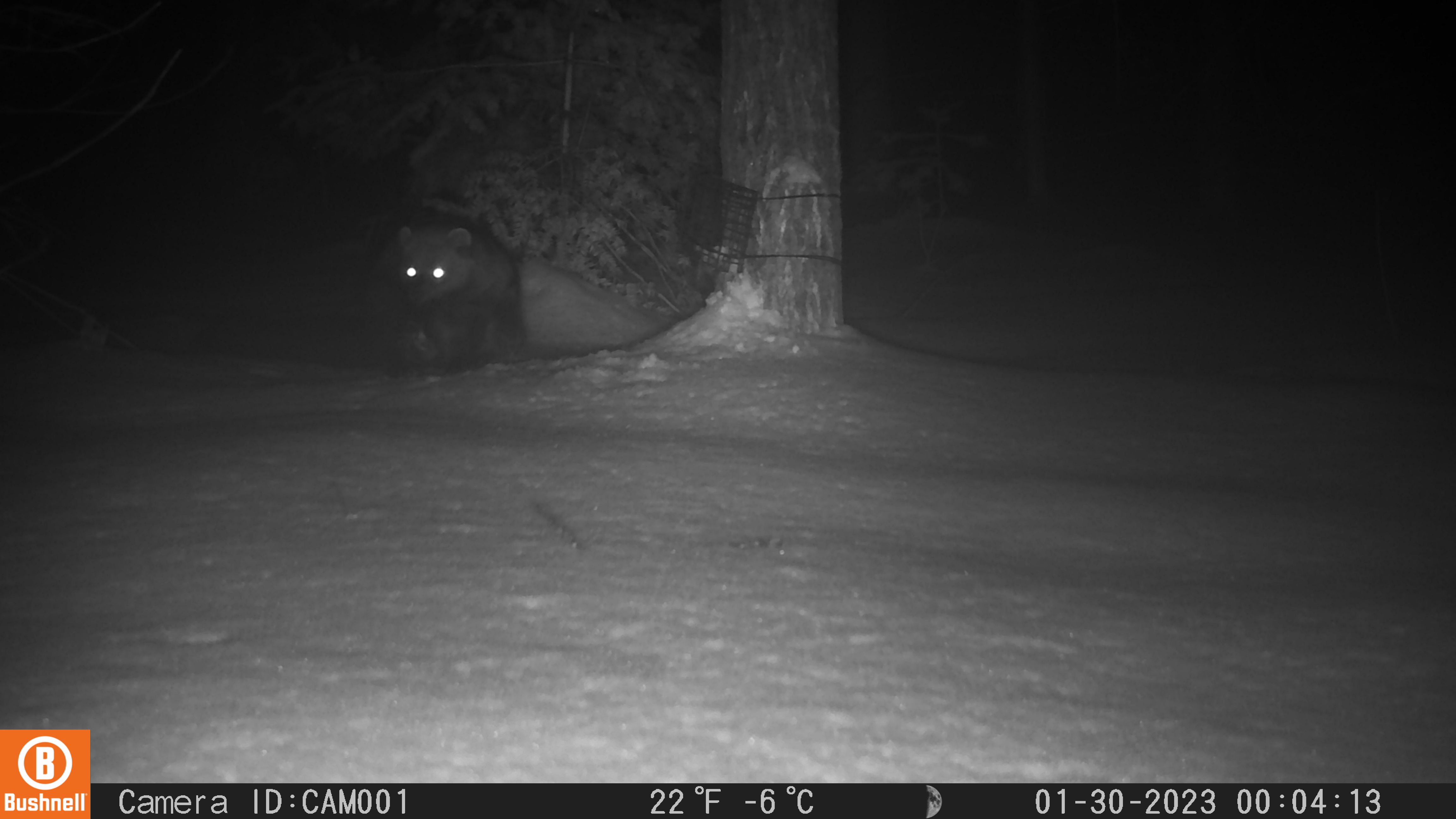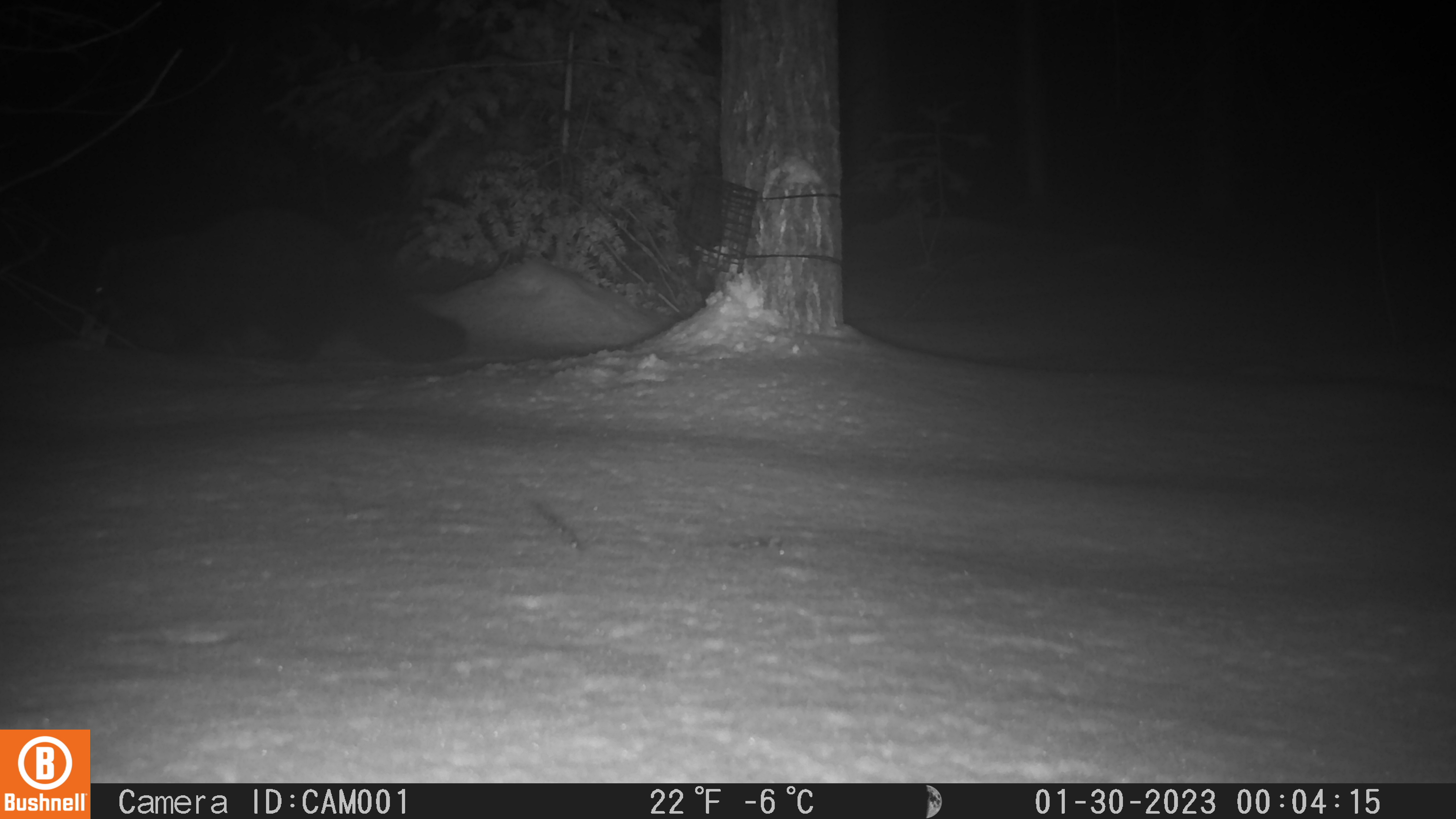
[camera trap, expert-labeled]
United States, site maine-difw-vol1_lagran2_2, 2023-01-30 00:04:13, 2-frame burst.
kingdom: Animalia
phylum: Chordata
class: Mammalia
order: Carnivora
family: Mustelidae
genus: Pekania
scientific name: Pekania pennanti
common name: fisher